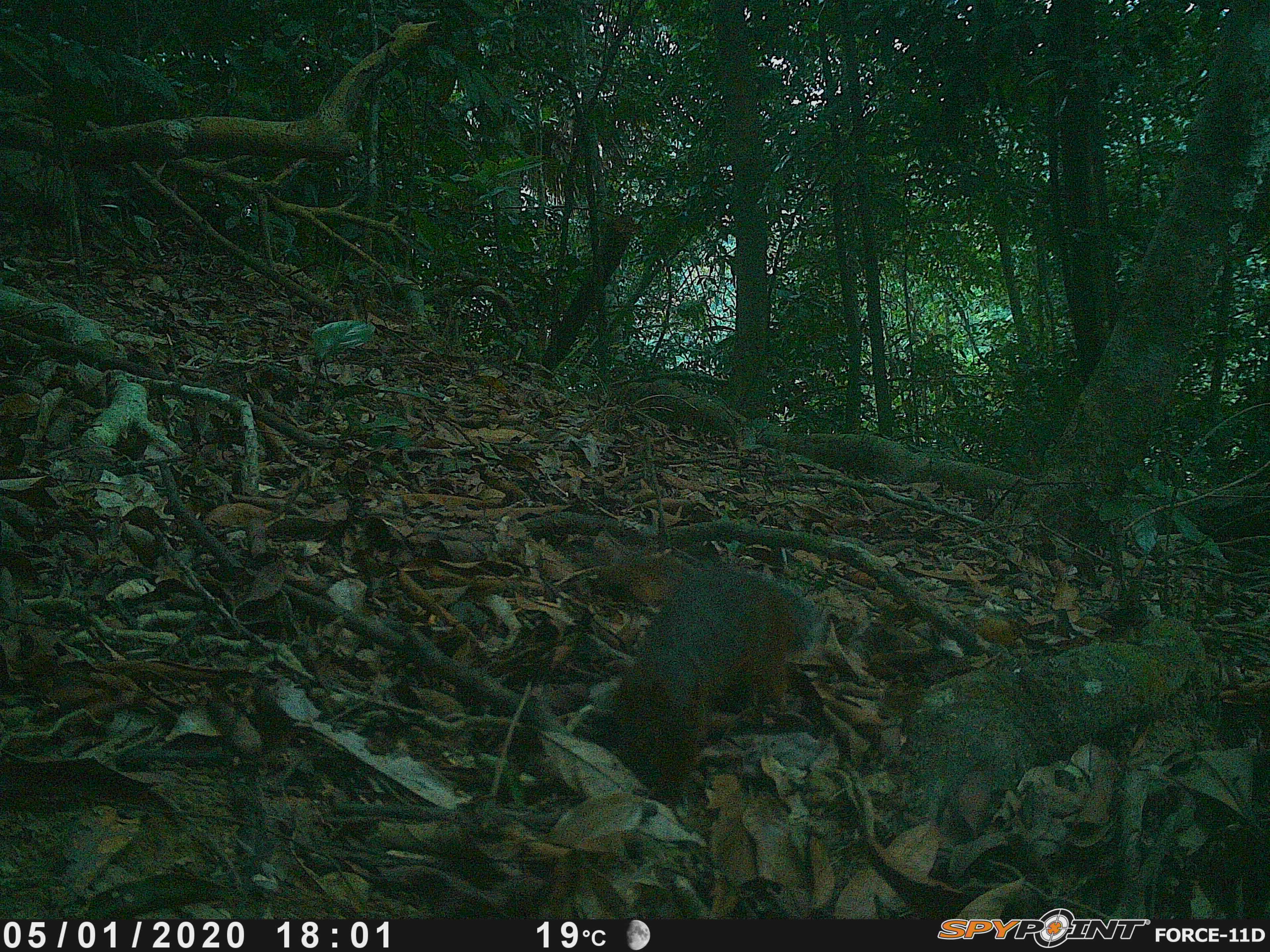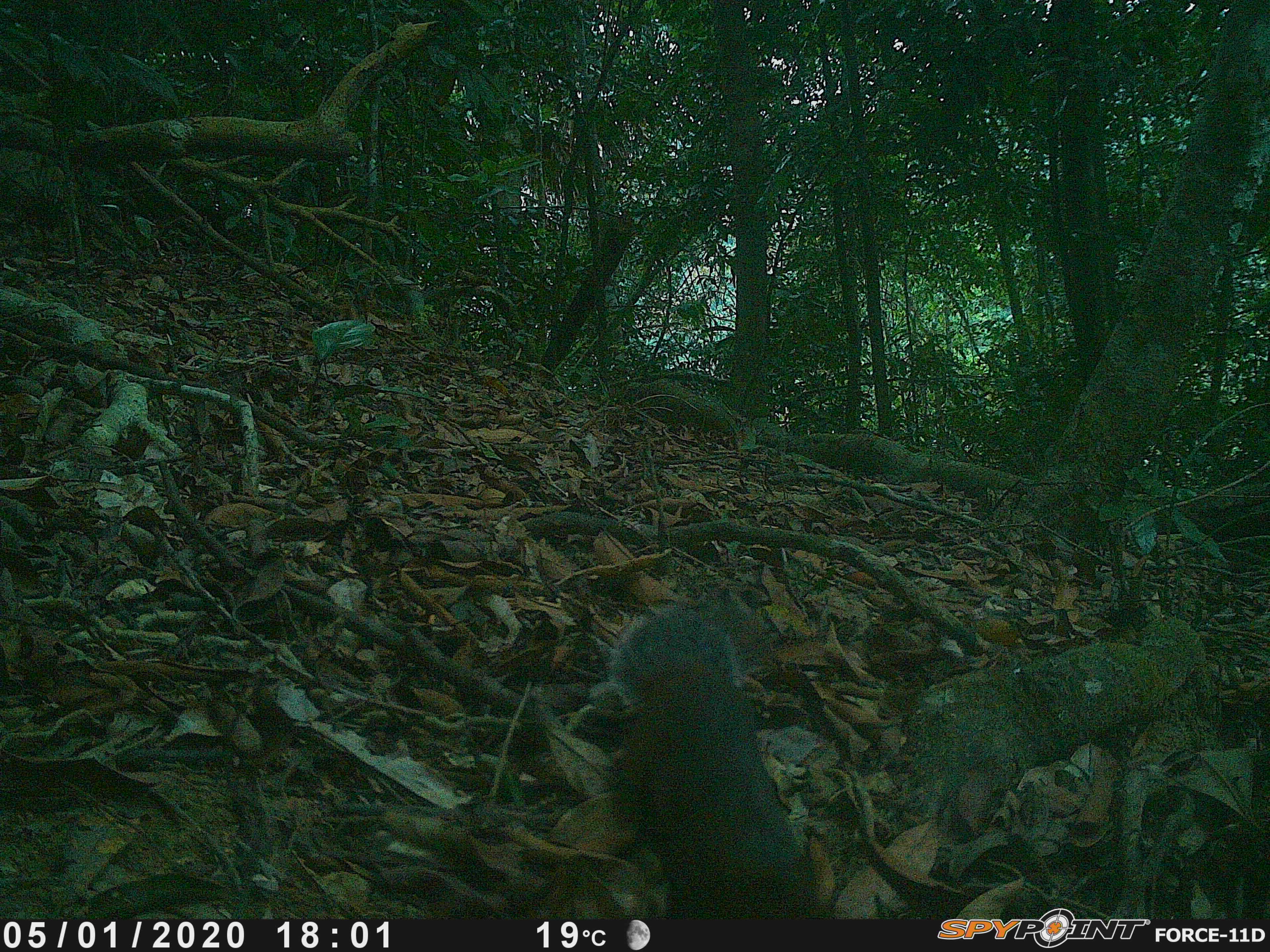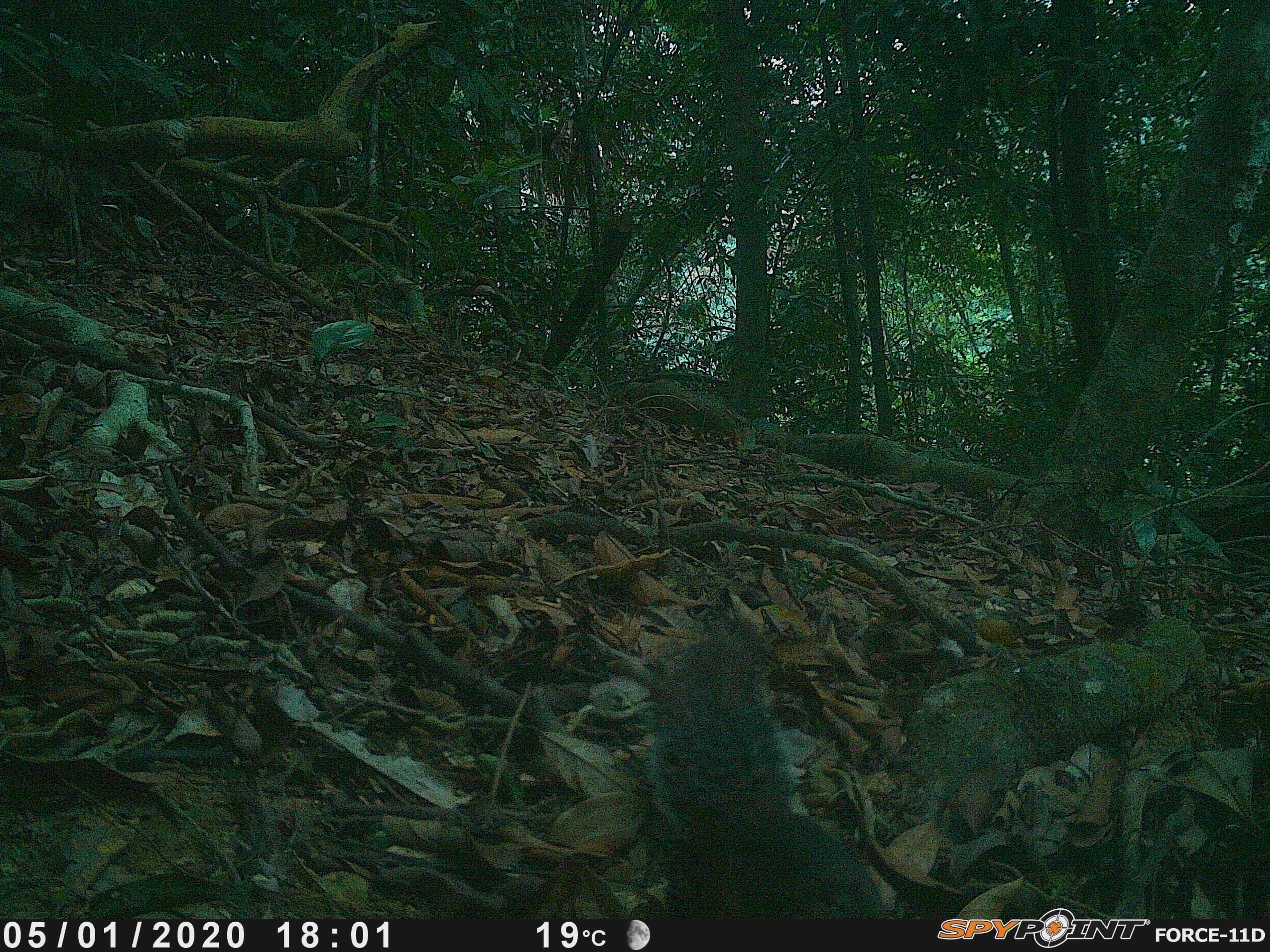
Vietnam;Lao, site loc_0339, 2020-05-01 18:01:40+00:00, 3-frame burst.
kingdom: Animalia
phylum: Chordata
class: Mammalia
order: Rodentia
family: Sciuridae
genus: Dremomys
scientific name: Dremomys rufigenis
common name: red-cheeked squirrel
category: red cheeked squirrel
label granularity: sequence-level